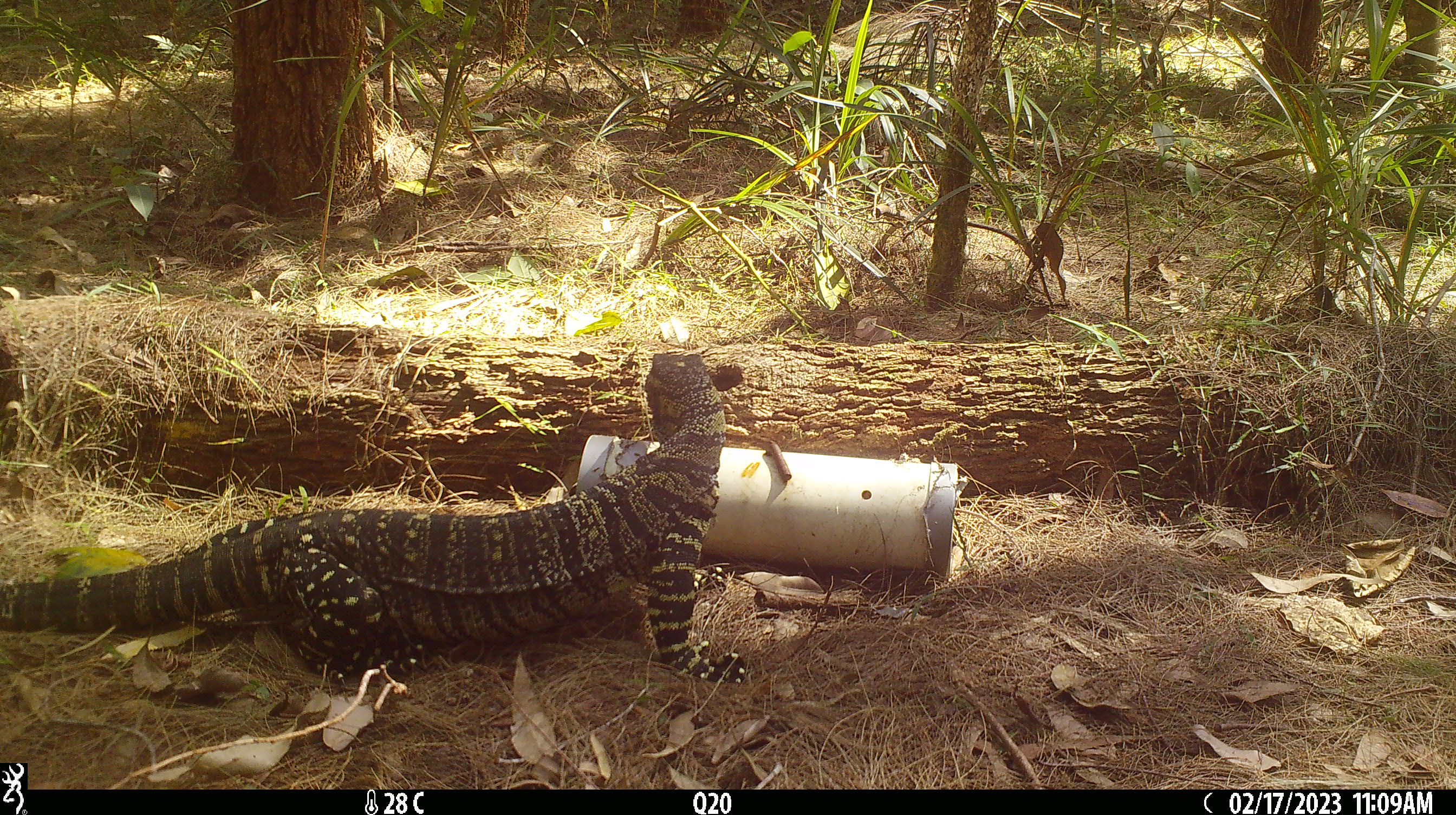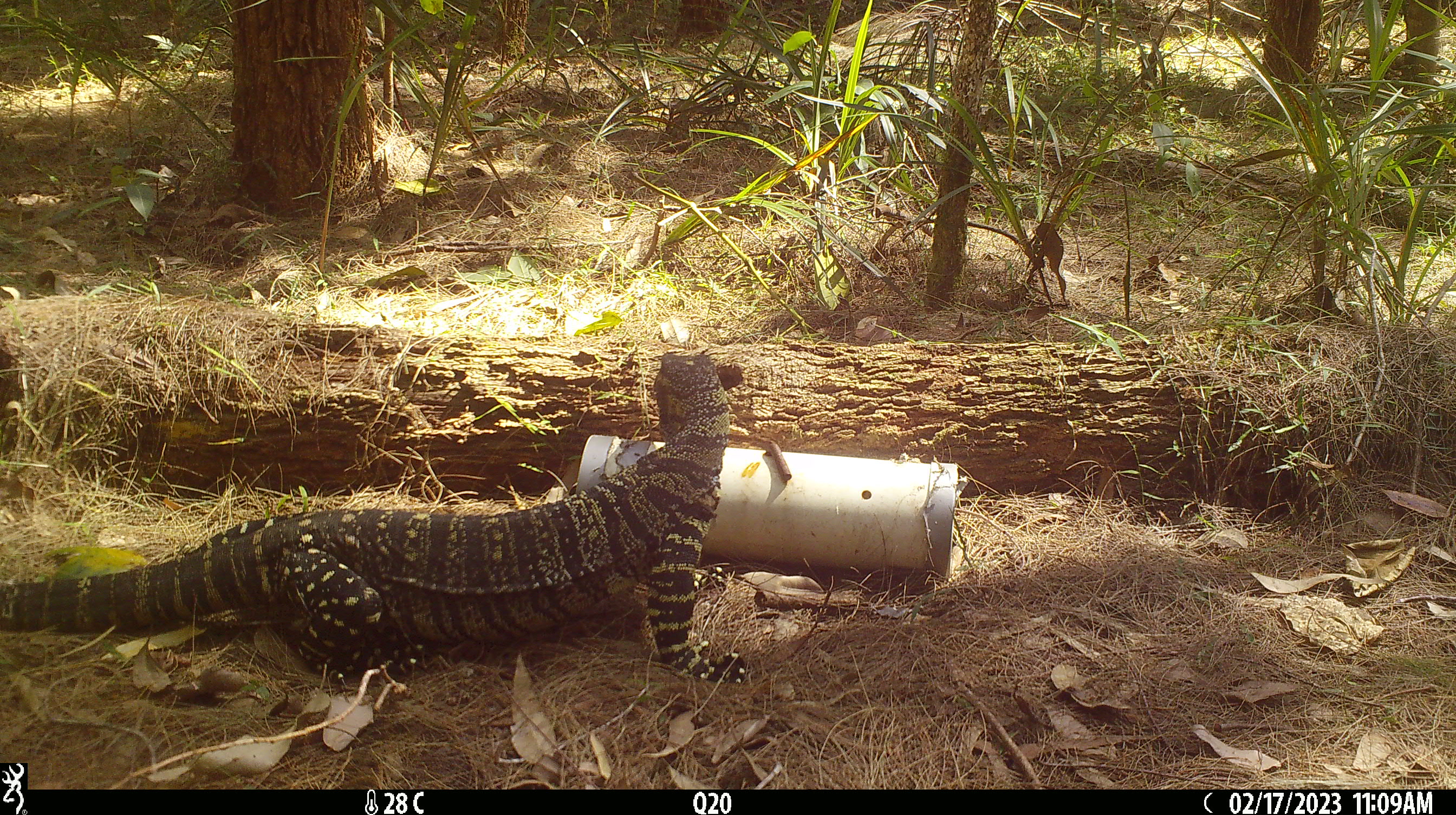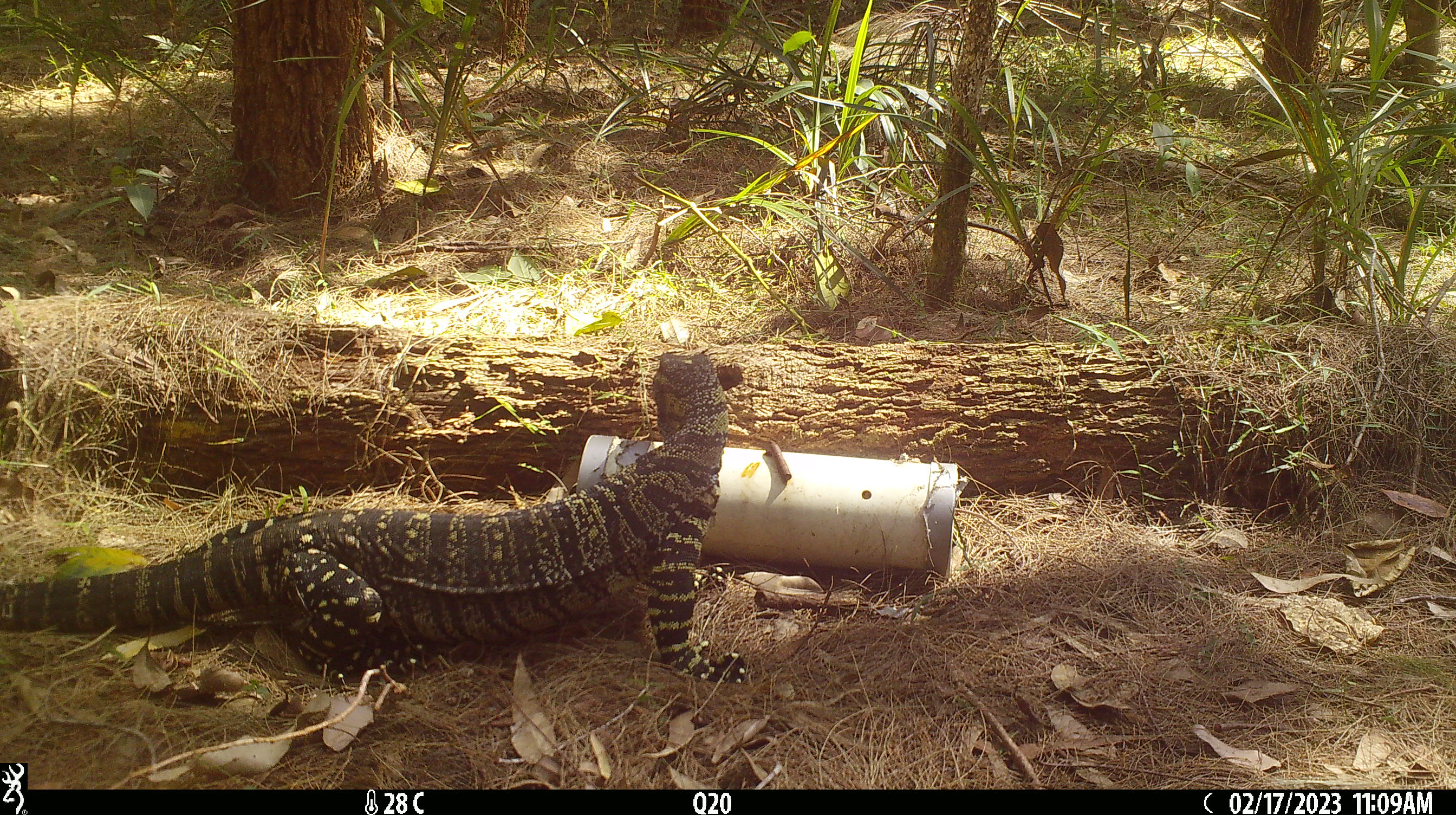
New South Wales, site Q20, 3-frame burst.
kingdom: Animalia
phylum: Chordata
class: Reptilia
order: Squamata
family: Varanidae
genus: Varanus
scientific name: Varanus varius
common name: lace monitor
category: goanna